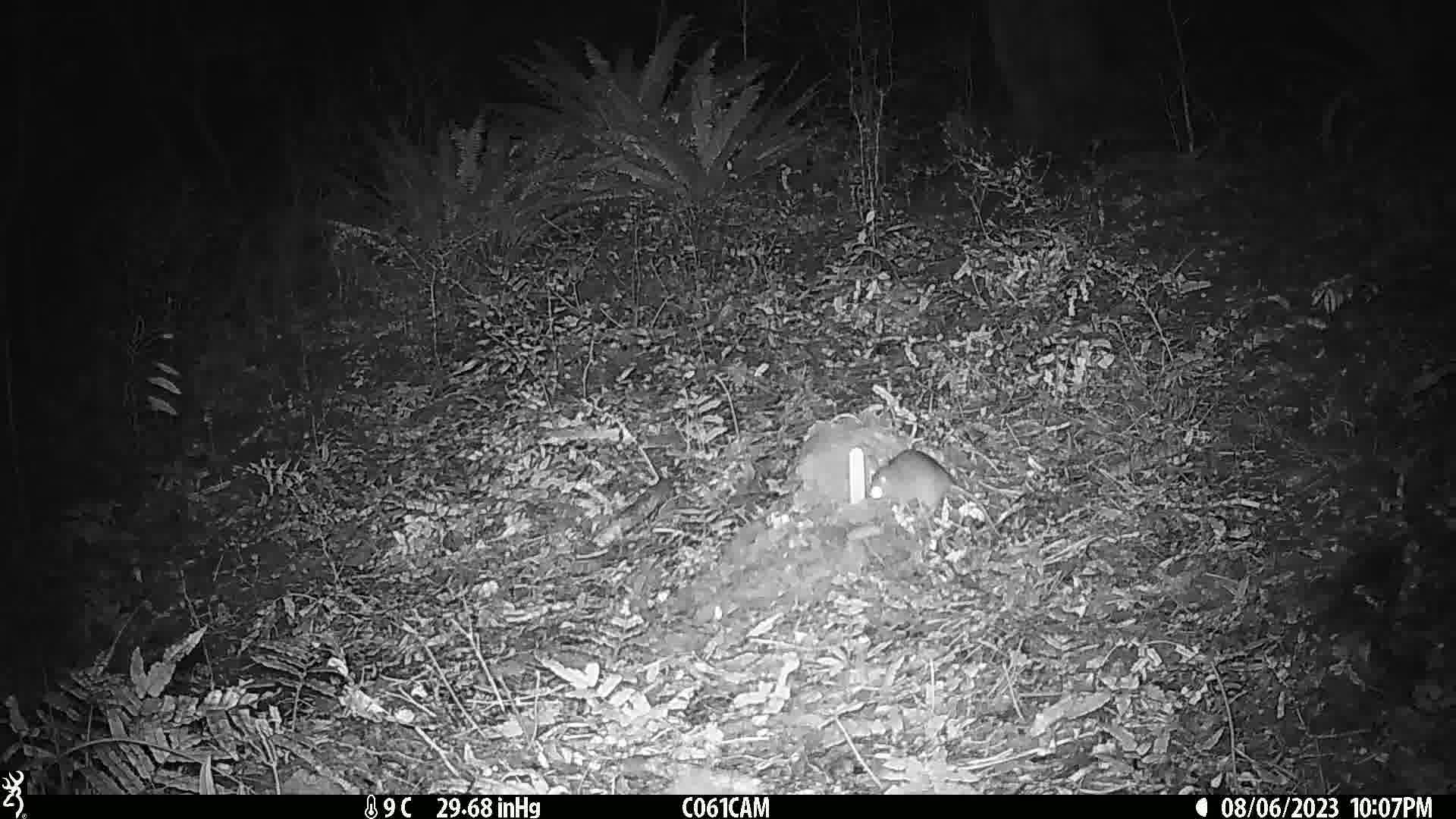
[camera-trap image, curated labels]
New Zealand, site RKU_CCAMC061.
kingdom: Animalia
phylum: Chordata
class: Mammalia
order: Rodentia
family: Muridae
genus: Rattus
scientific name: Rattus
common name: rat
Rat (Rattus).